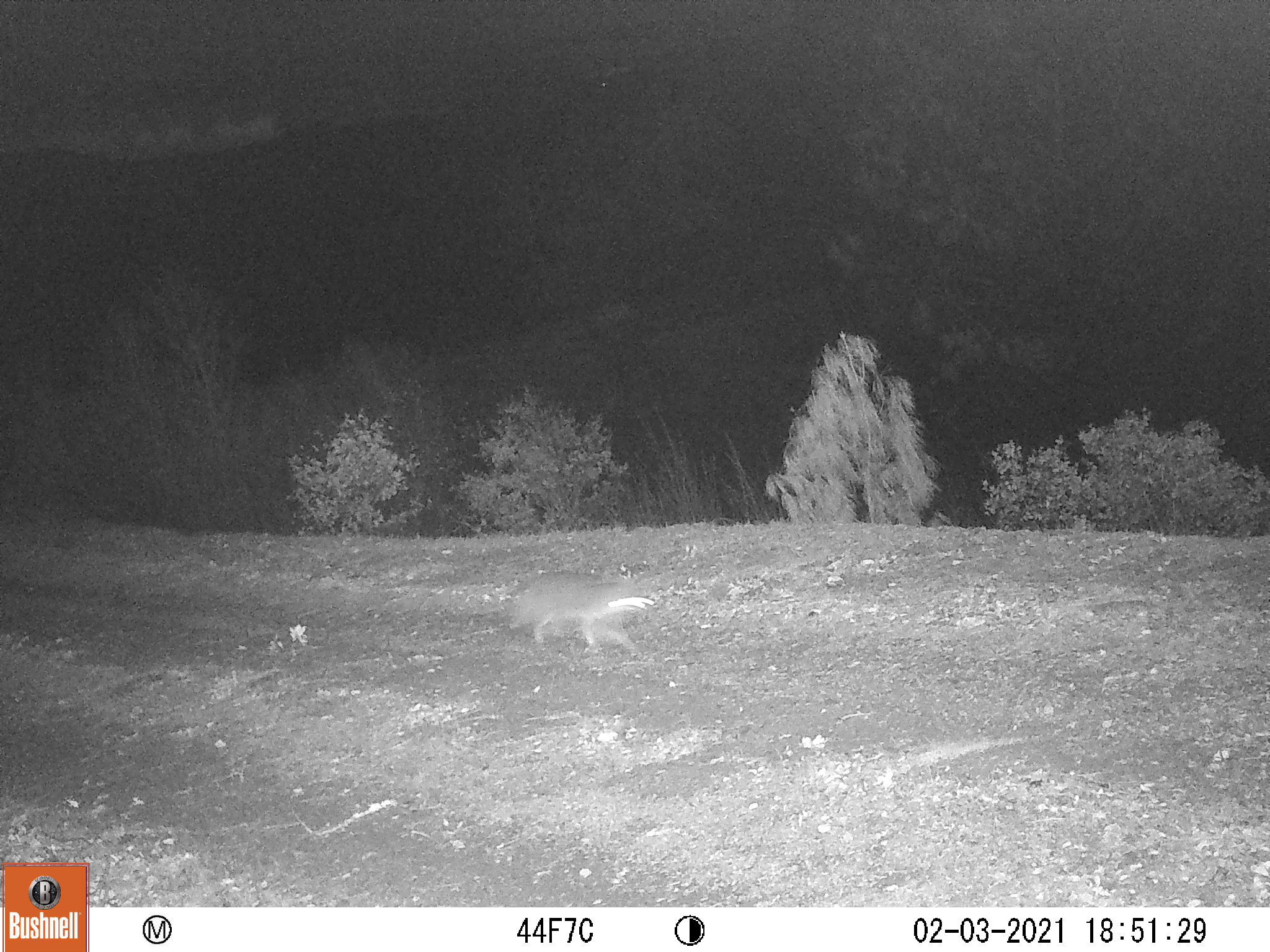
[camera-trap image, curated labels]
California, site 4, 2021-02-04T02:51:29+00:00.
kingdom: Animalia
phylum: Chordata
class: Mammalia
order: Carnivora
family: Canidae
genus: Urocyon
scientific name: Urocyon cinereoargenteus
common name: gray fox